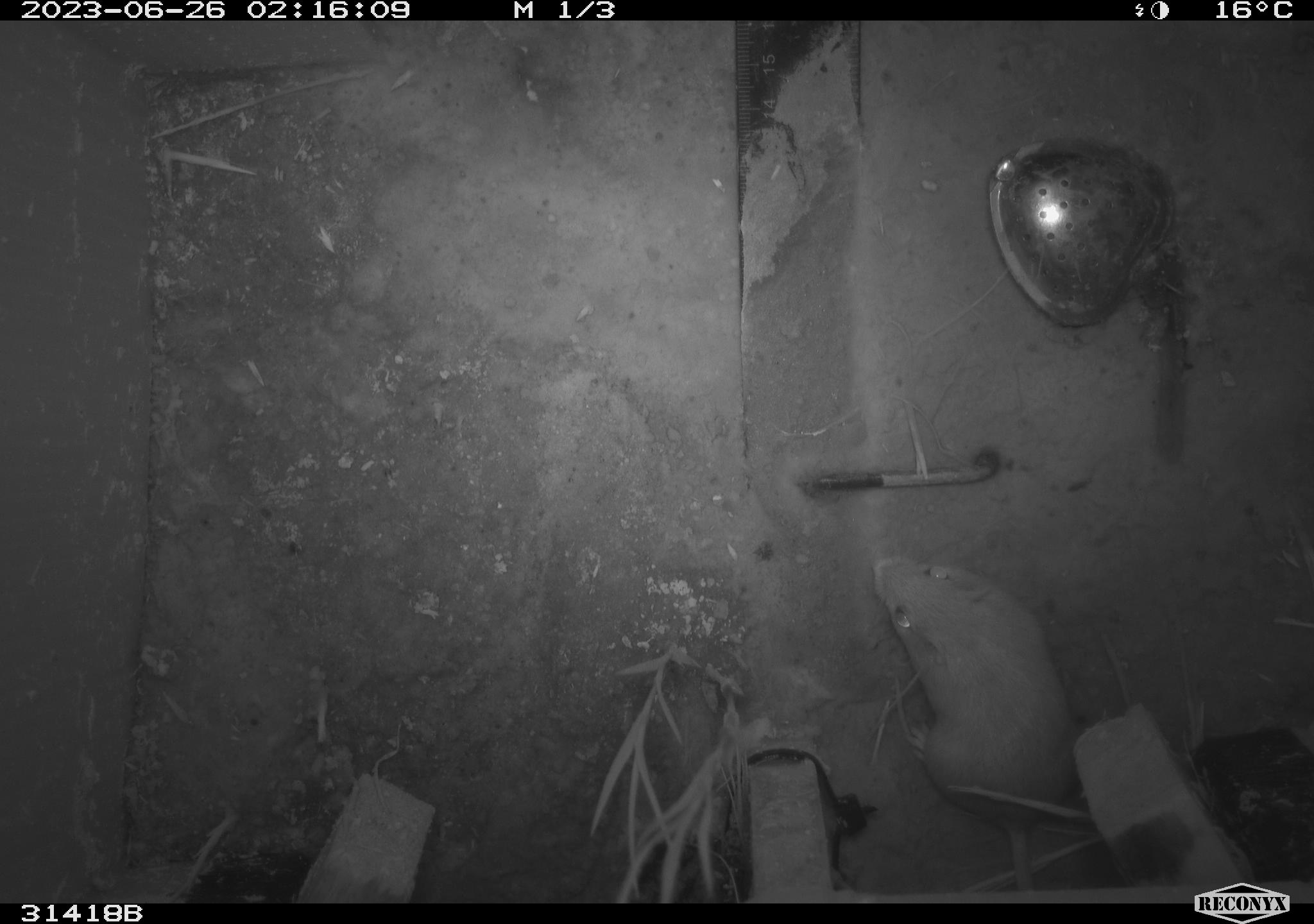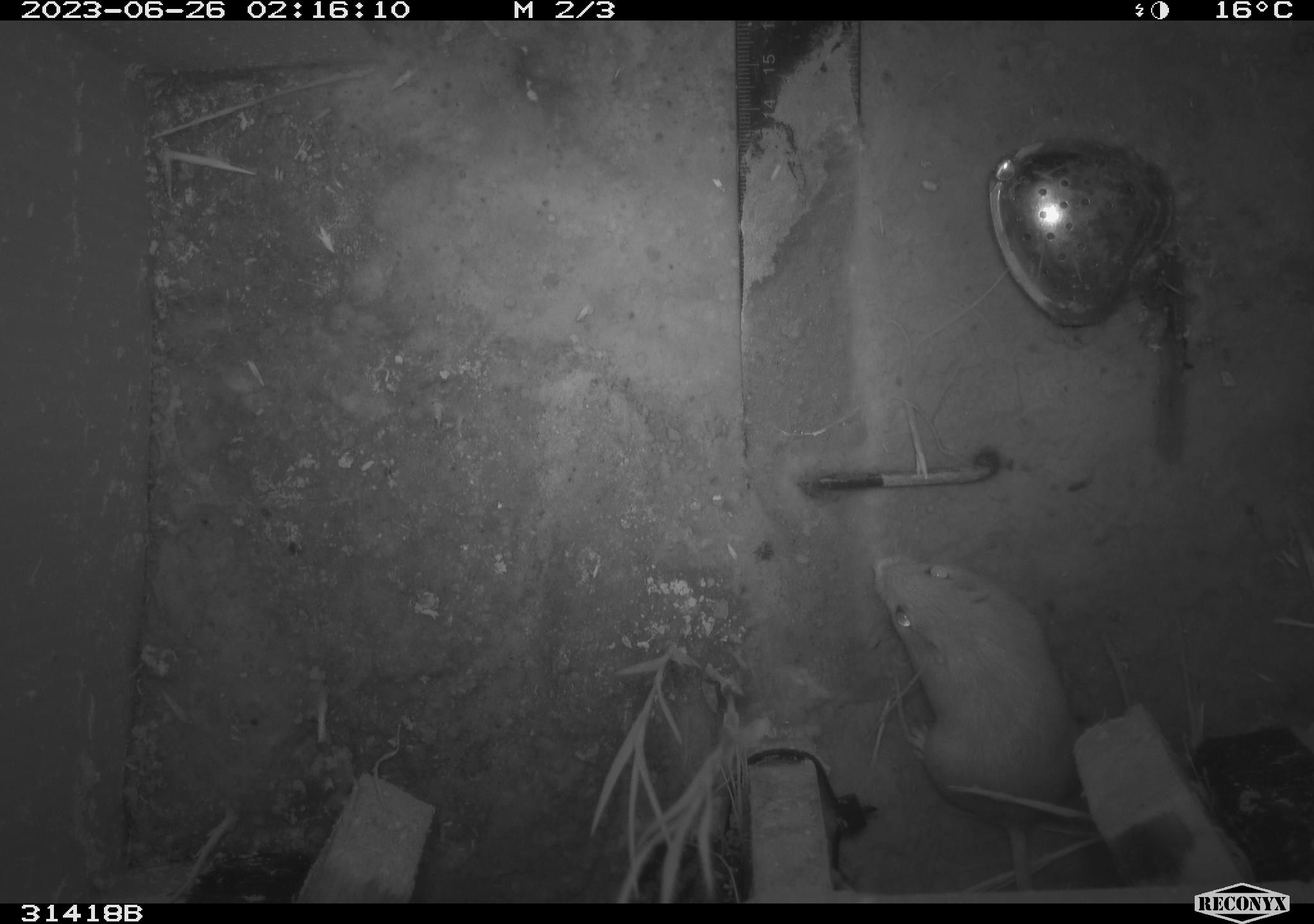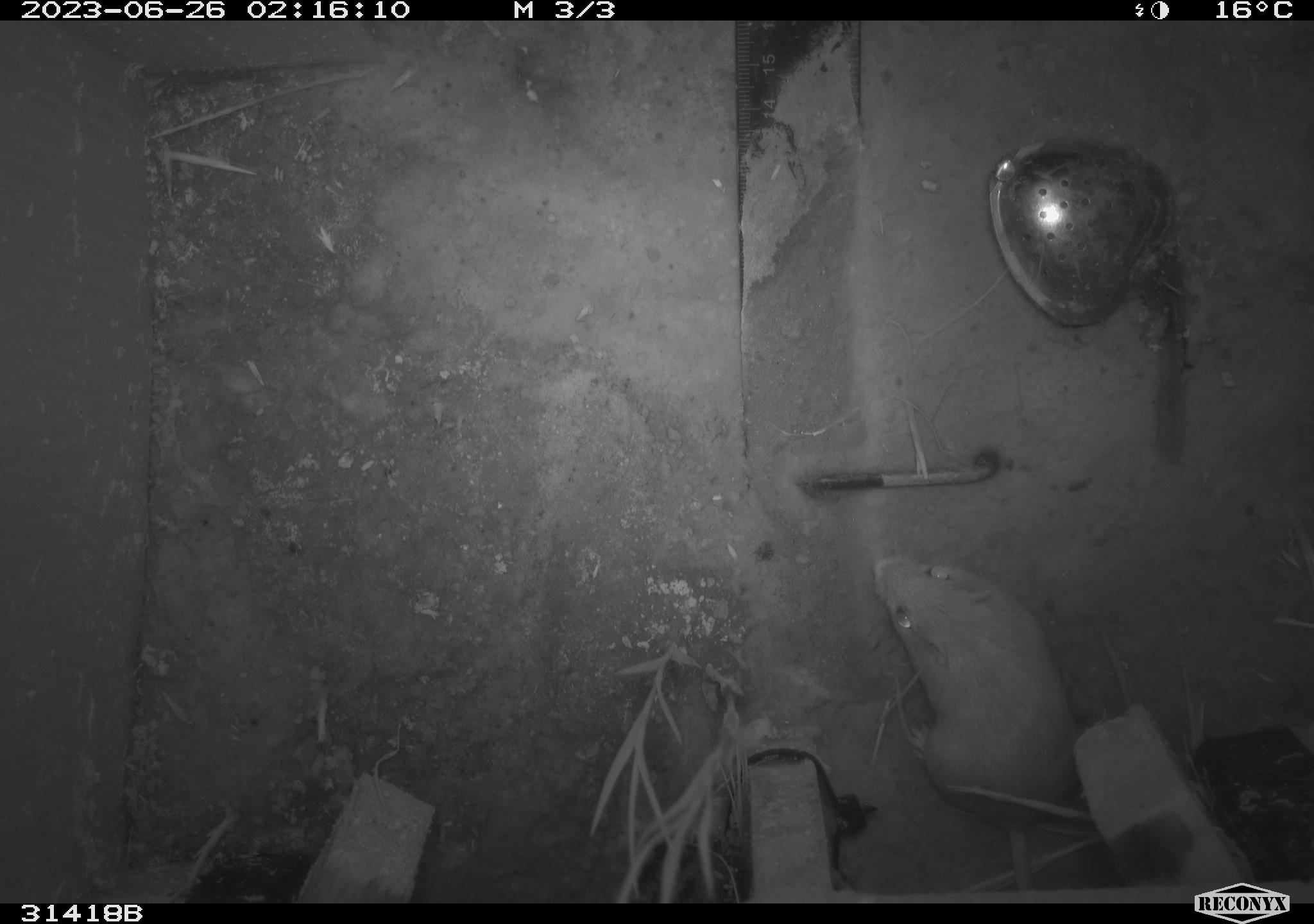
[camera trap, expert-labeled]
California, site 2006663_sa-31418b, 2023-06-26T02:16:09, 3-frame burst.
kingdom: Animalia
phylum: Chordata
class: Mammalia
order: Rodentia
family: Heteromyidae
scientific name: Heteromyidae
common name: kangaroo rats and pocket mice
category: heteromyidae family